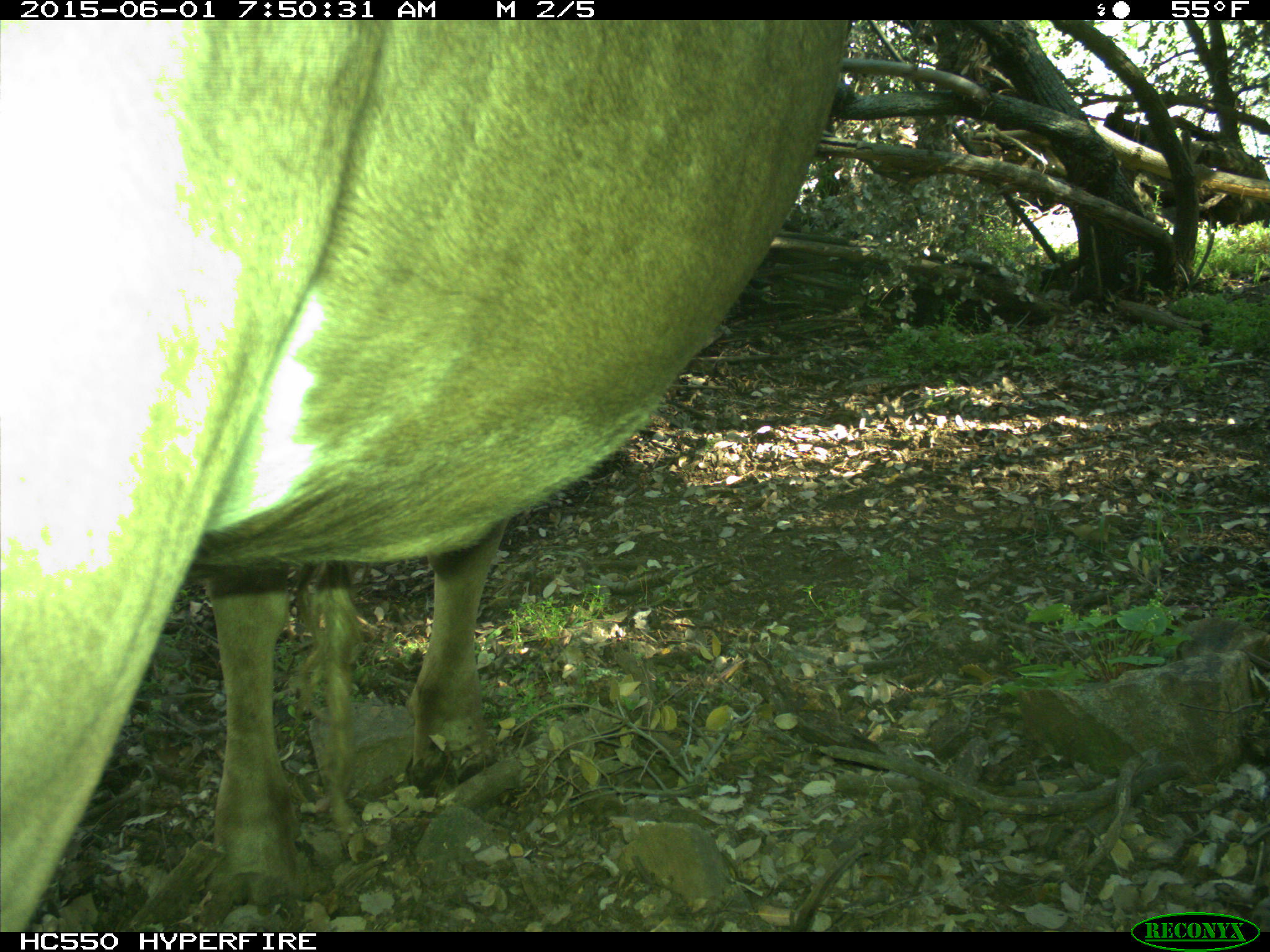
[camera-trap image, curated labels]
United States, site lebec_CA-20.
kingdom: Animalia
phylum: Chordata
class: Mammalia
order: Artiodactyla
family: Bovidae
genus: Bos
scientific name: Bos taurus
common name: domestic cow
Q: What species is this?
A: Bos taurus (domestic cow).